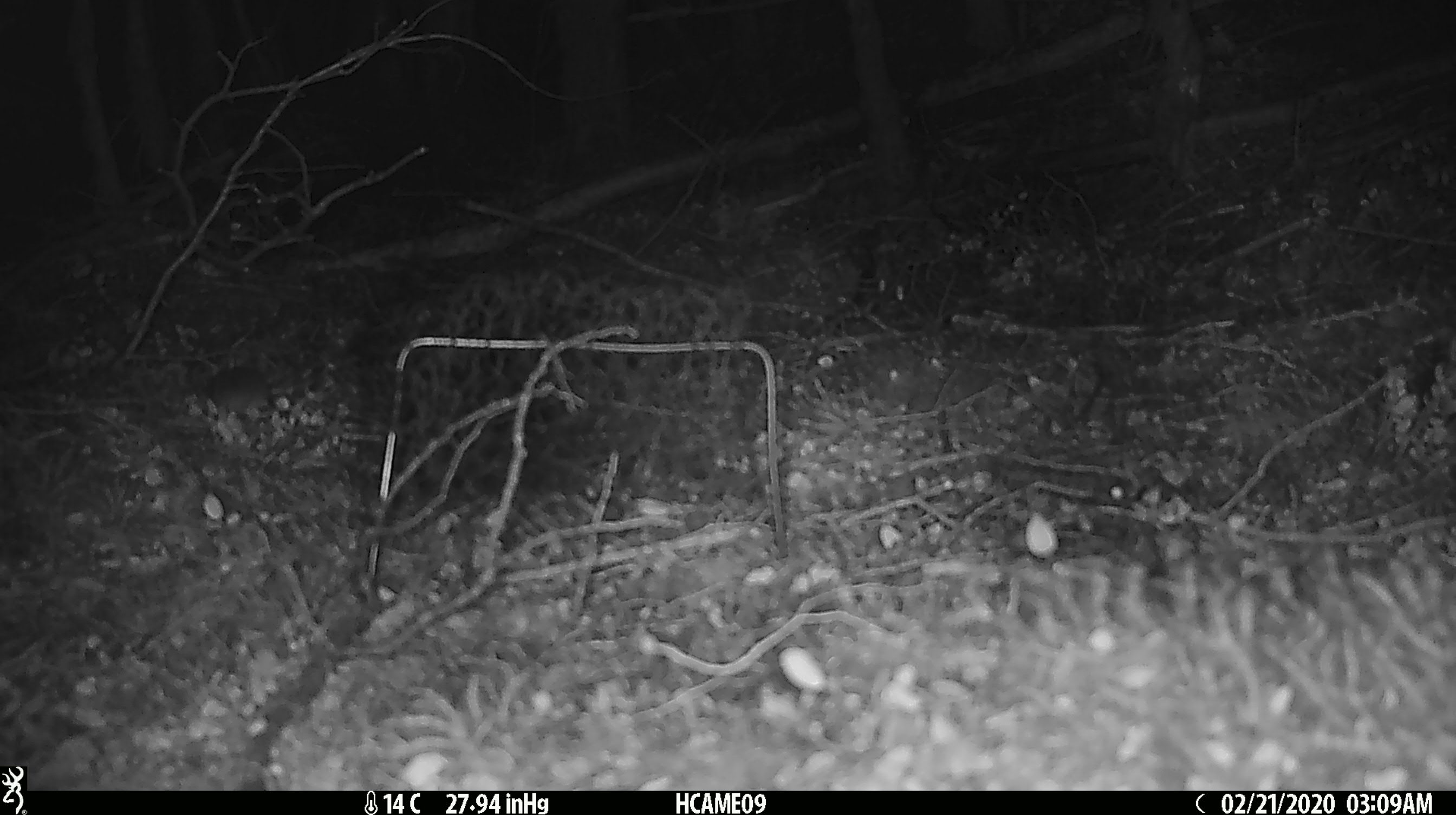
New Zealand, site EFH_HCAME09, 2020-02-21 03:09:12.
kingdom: Animalia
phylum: Chordata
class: Mammalia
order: Rodentia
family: Muridae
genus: Mus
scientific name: Mus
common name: mouse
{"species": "mouse (Mus)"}